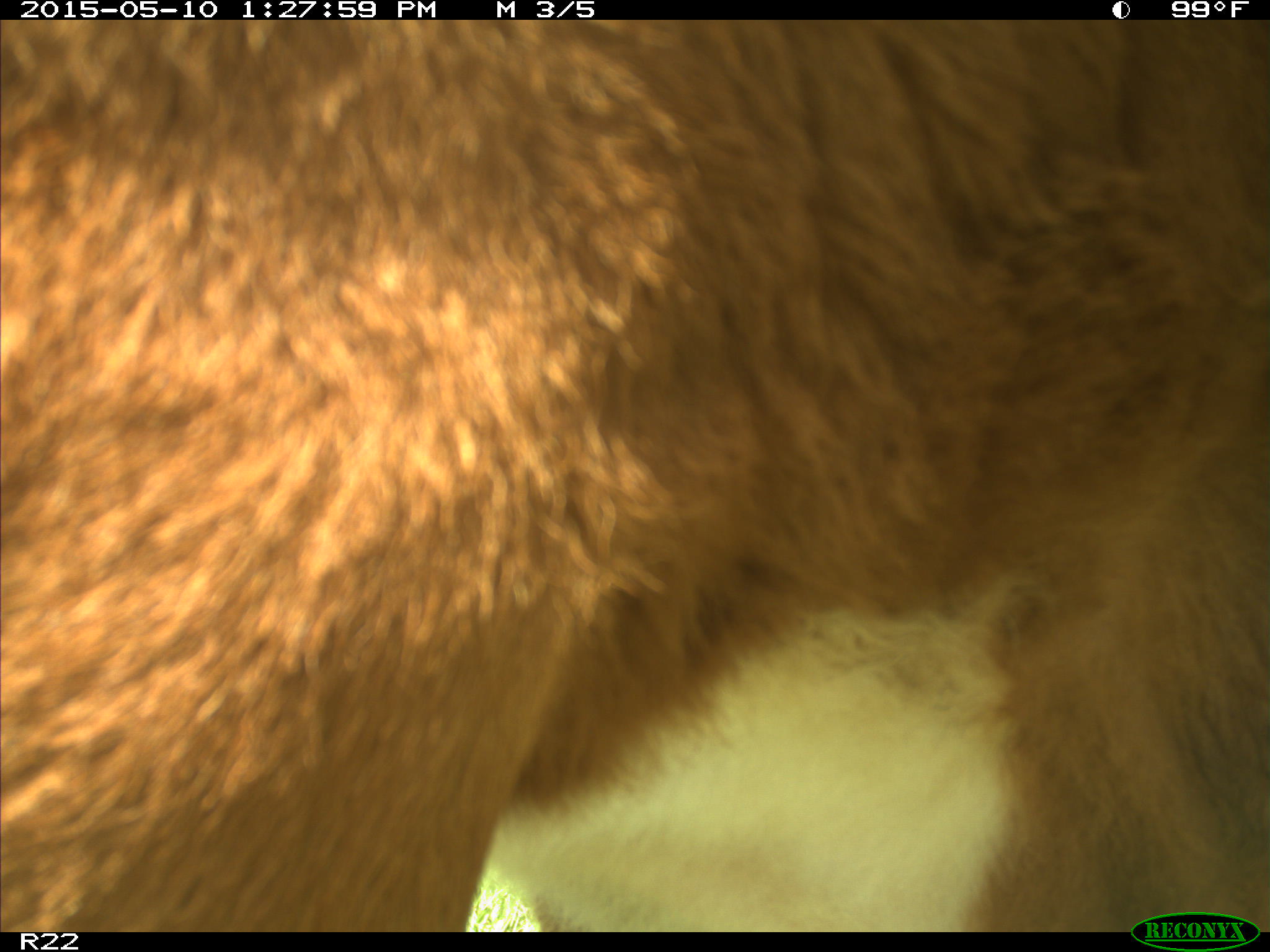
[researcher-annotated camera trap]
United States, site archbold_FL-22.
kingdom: Animalia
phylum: Chordata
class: Mammalia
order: Artiodactyla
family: Bovidae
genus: Bos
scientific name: Bos taurus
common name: domestic cow